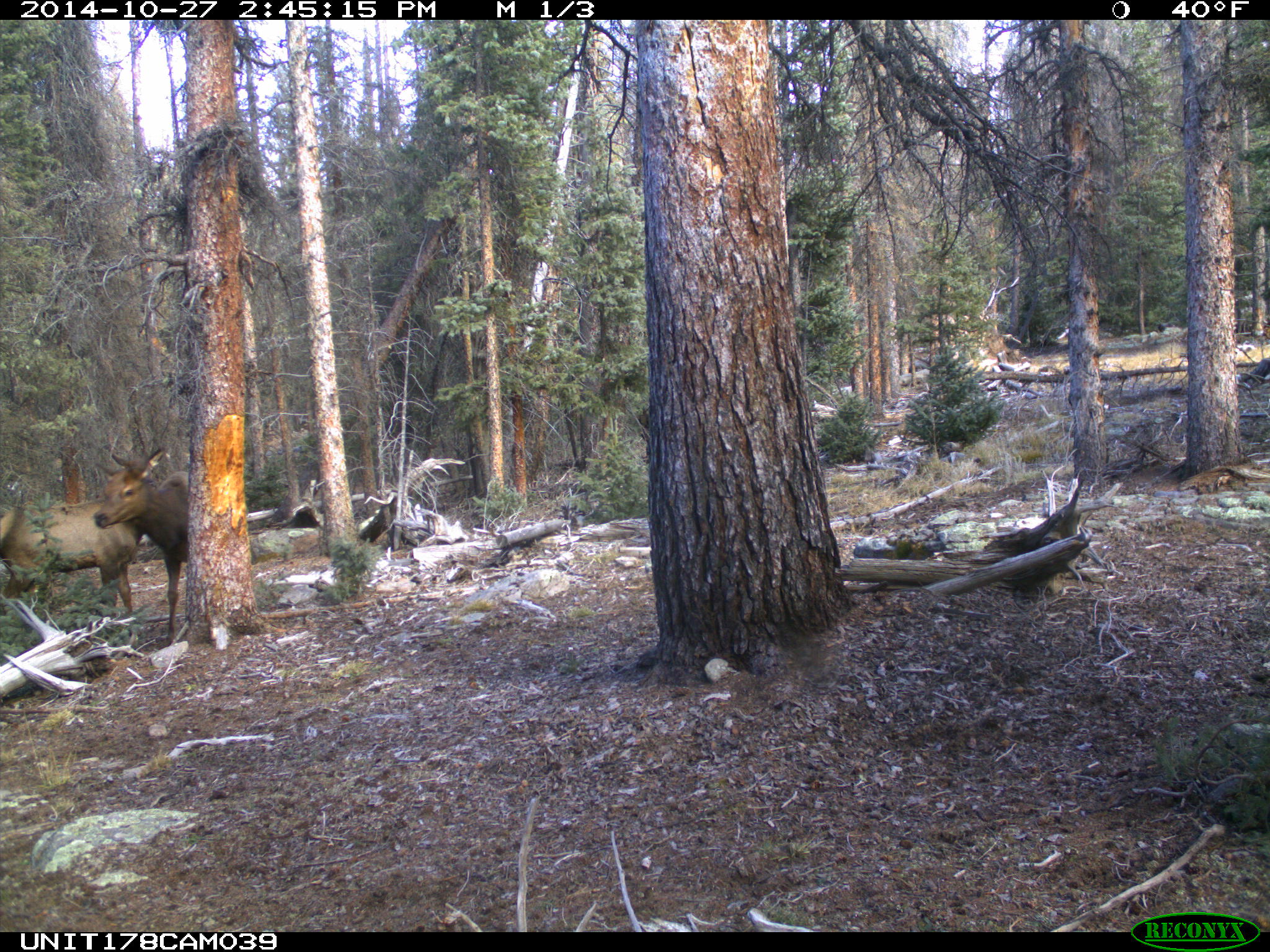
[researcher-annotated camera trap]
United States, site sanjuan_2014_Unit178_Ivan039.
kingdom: Animalia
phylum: Chordata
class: Mammalia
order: Artiodactyla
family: Cervidae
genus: Cervus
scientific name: Cervus elaphus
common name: red deer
Cervus elaphus (red deer).